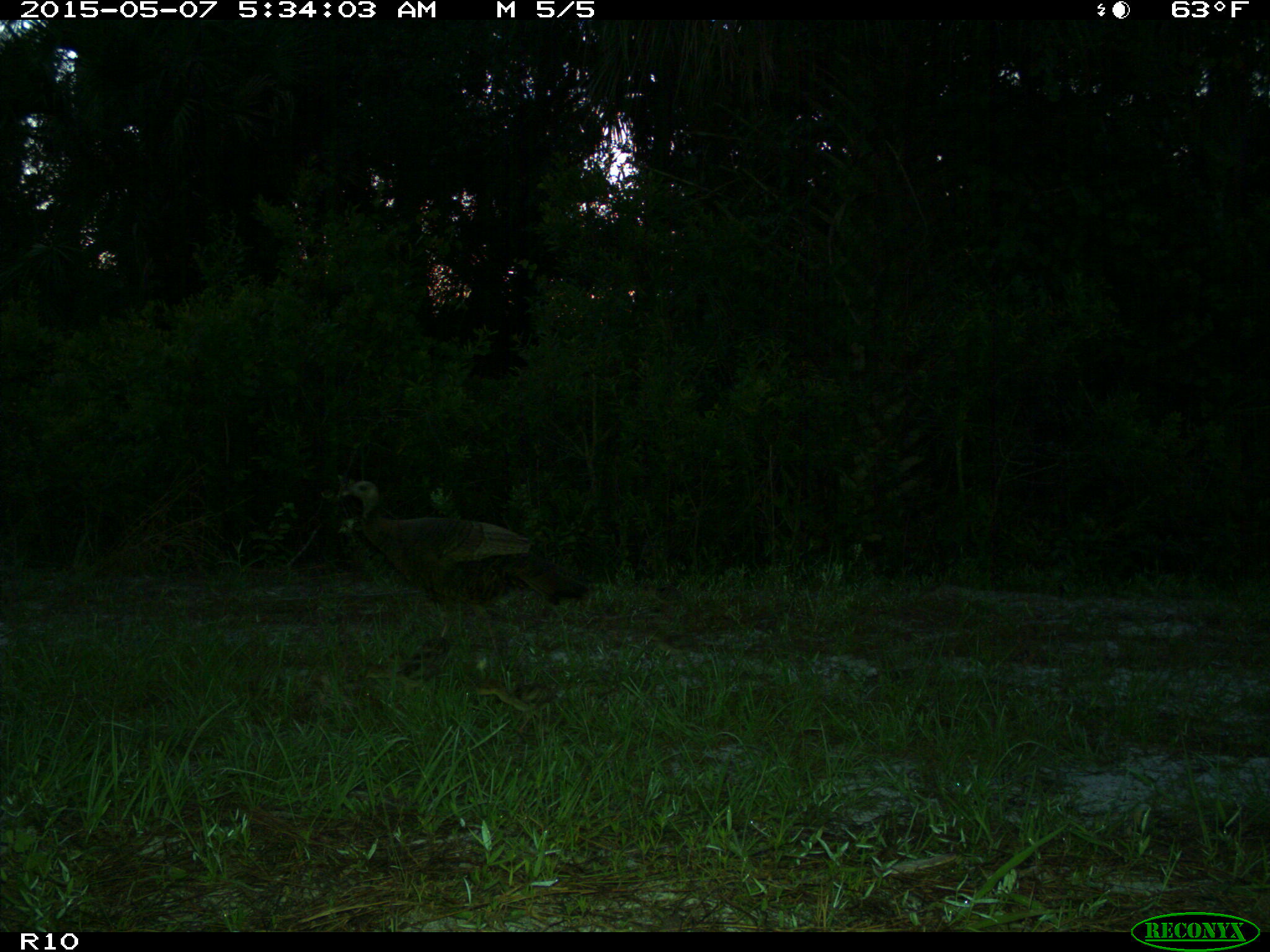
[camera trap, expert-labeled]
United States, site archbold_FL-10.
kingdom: Animalia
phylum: Chordata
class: Aves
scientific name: Aves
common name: birds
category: unidentified bird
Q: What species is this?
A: Unidentified bird (birds) (Aves).